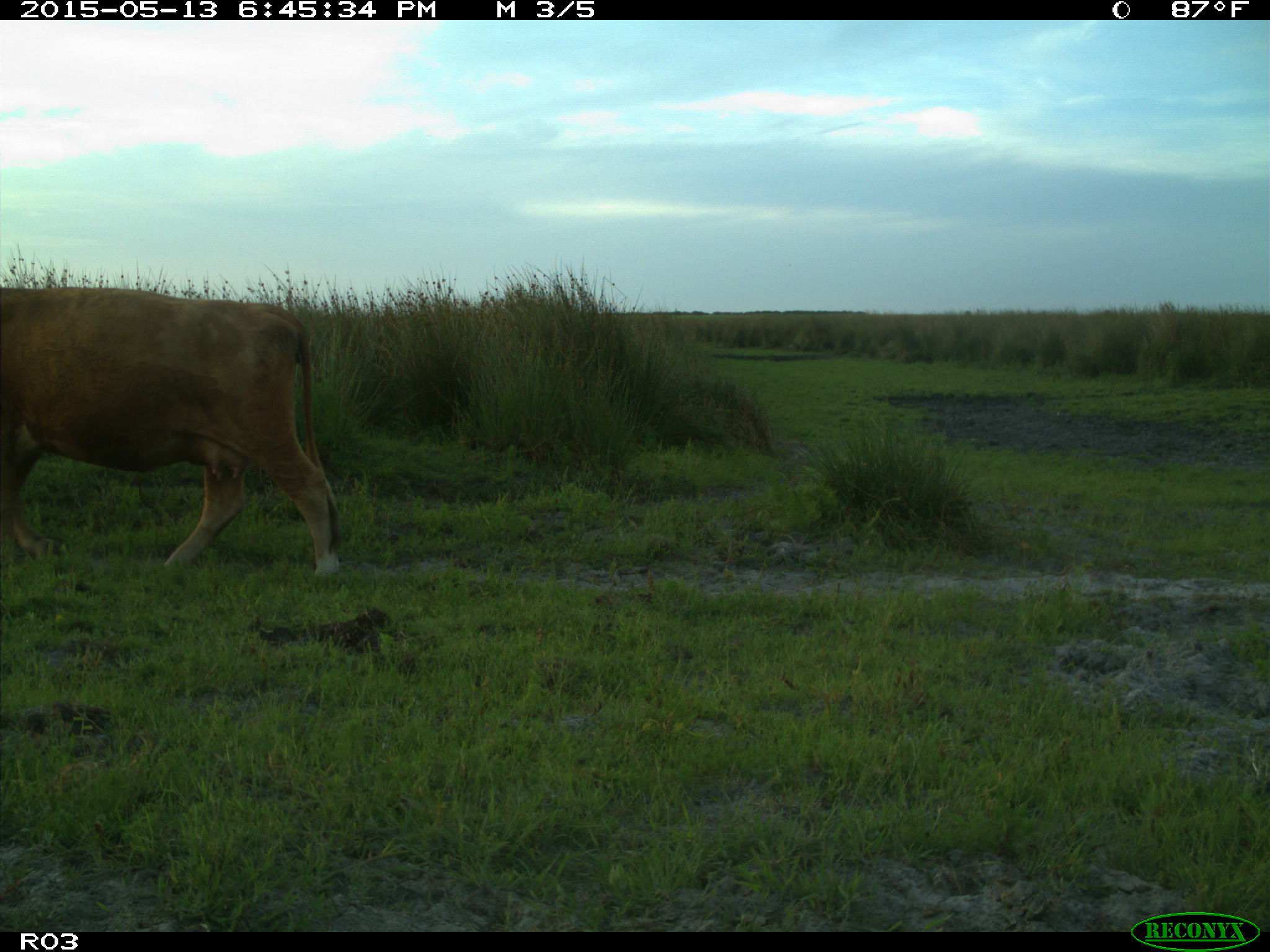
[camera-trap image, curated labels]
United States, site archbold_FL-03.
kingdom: Animalia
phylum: Chordata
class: Mammalia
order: Artiodactyla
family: Bovidae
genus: Bos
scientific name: Bos taurus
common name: domestic cow